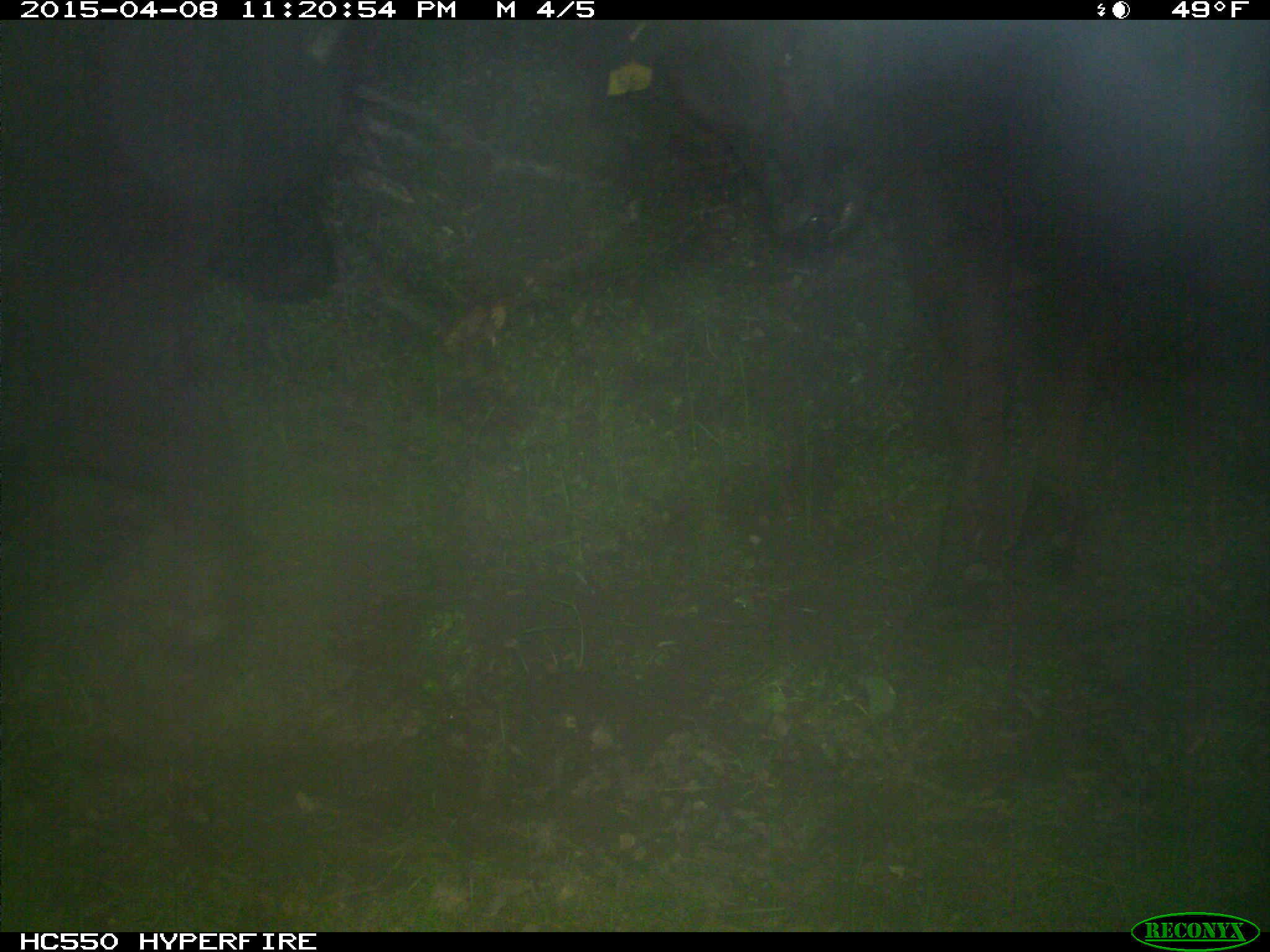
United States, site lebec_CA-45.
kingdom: Animalia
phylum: Chordata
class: Mammalia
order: Artiodactyla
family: Bovidae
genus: Bos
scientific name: Bos taurus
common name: domestic cow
Bos taurus (domestic cow).